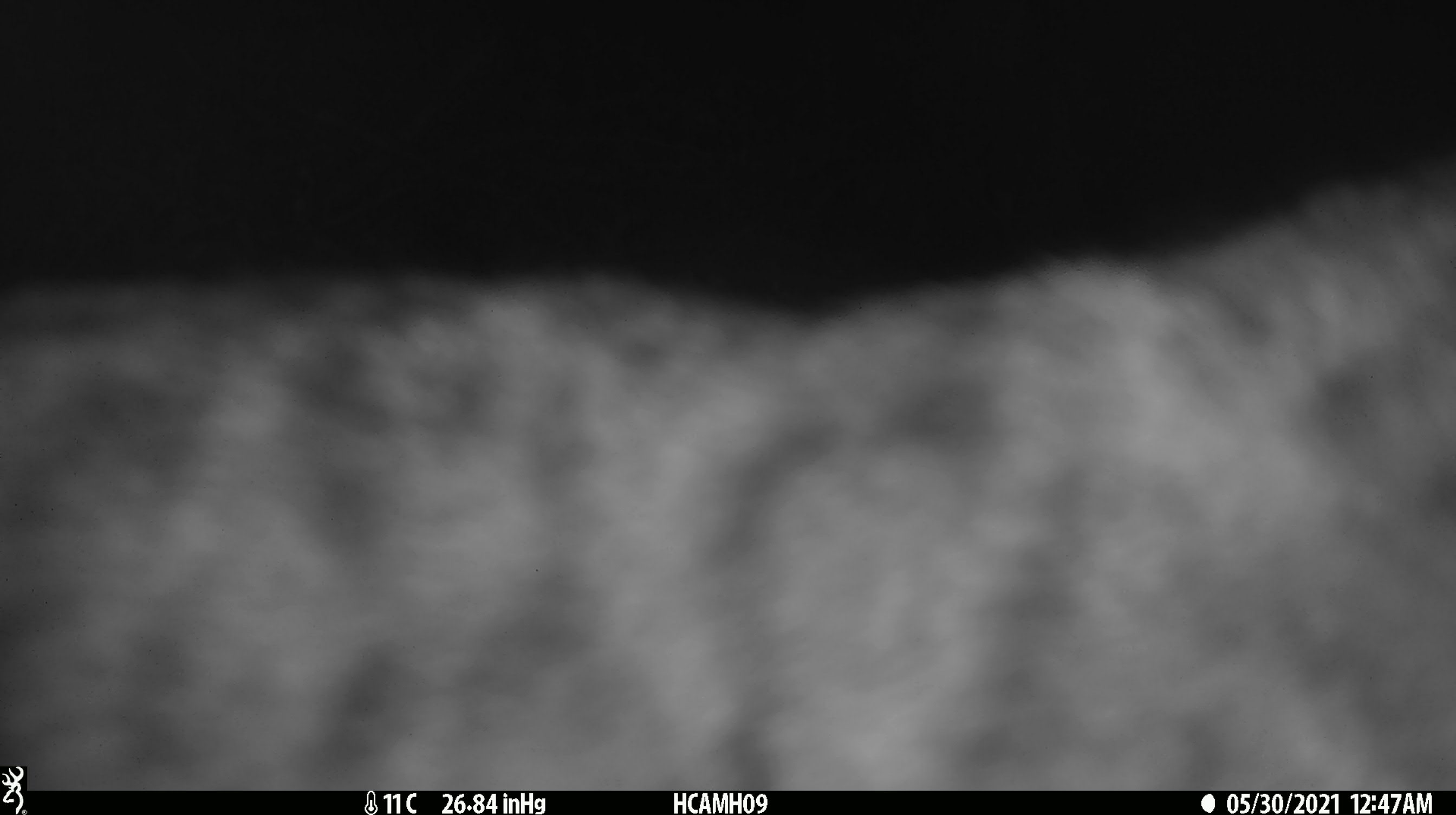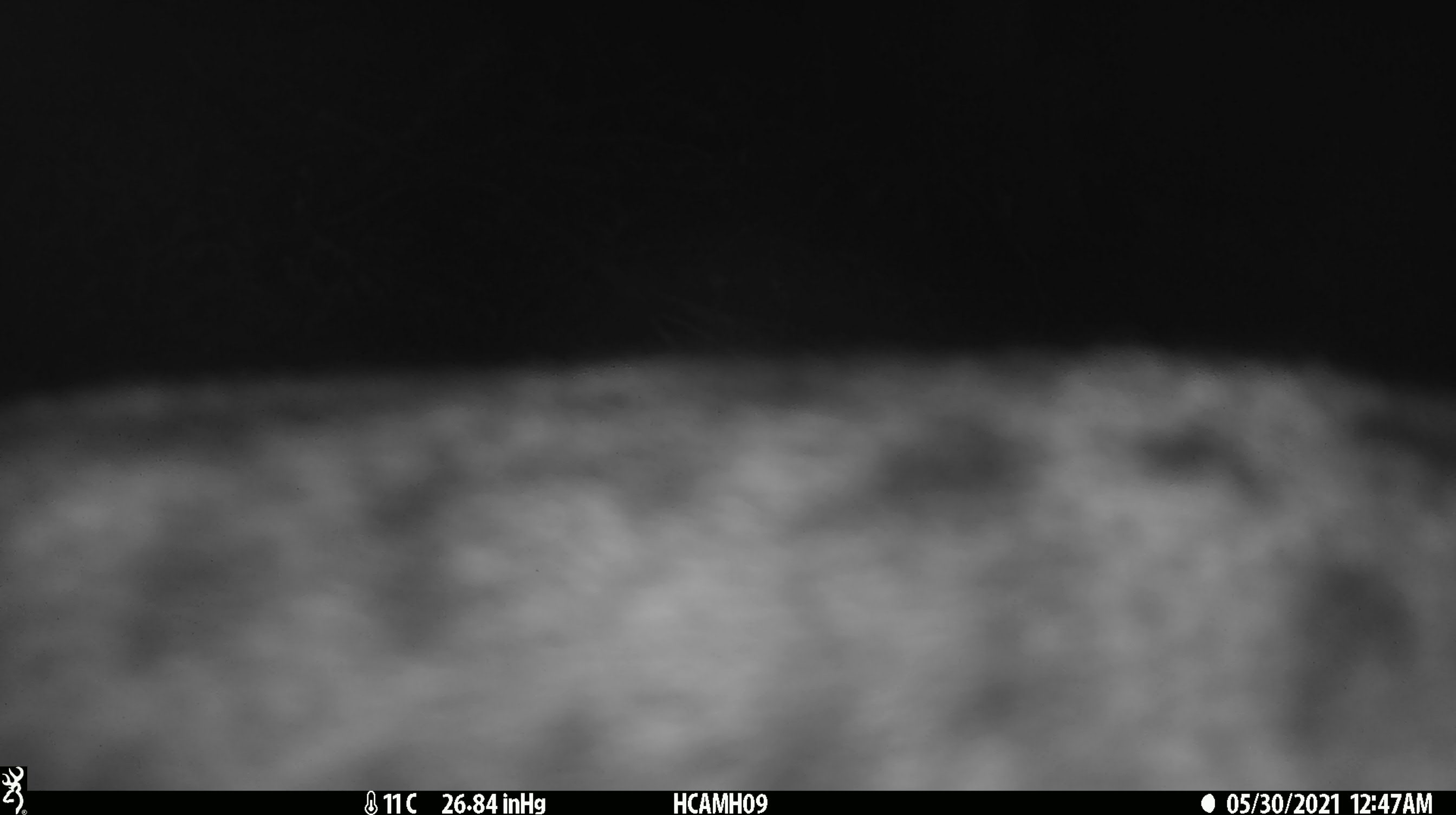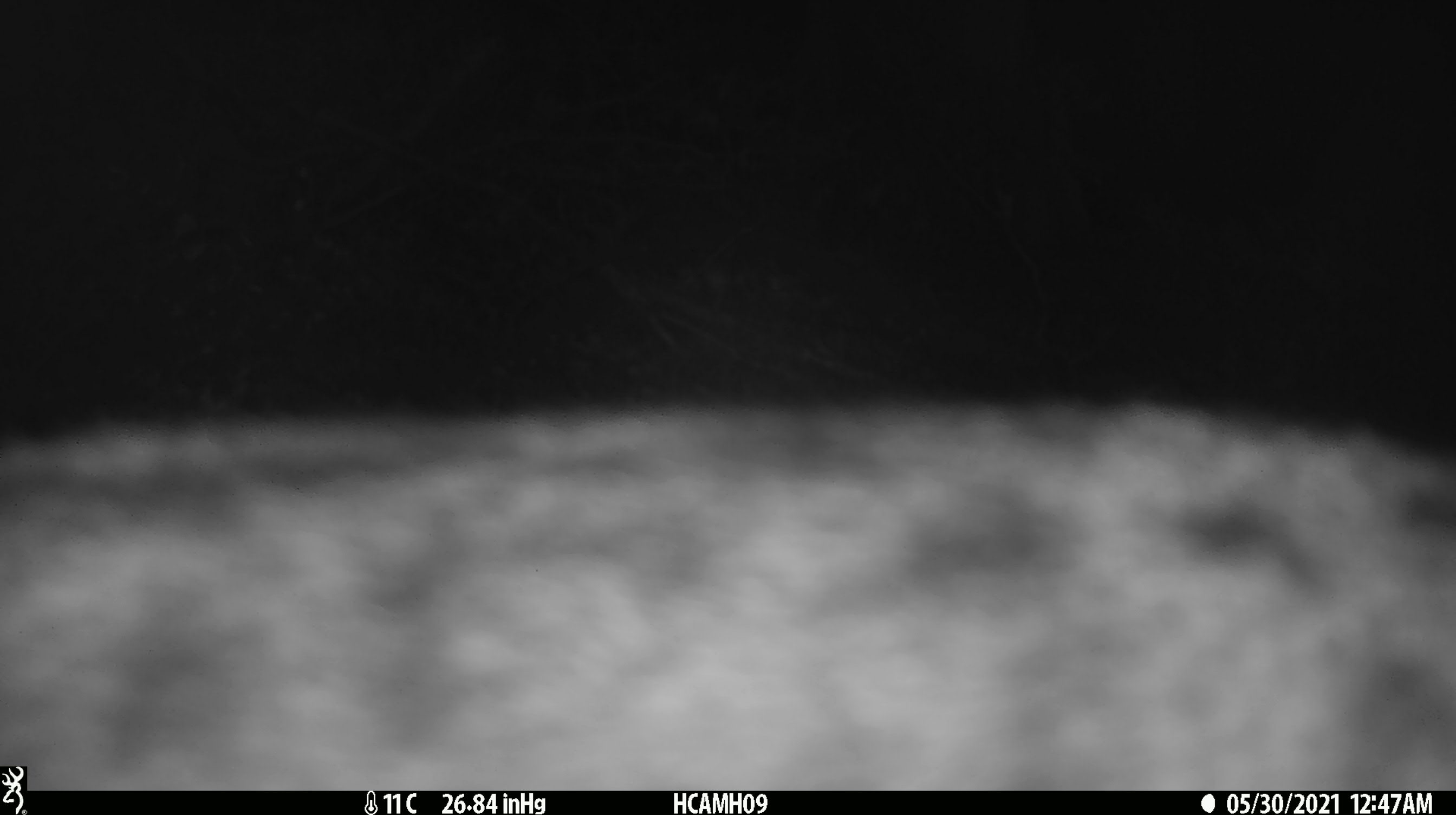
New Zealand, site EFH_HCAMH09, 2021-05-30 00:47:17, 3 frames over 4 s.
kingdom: Animalia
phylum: Chordata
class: Mammalia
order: Carnivora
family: Felidae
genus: Felis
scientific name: Felis catus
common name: domestic cat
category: cat